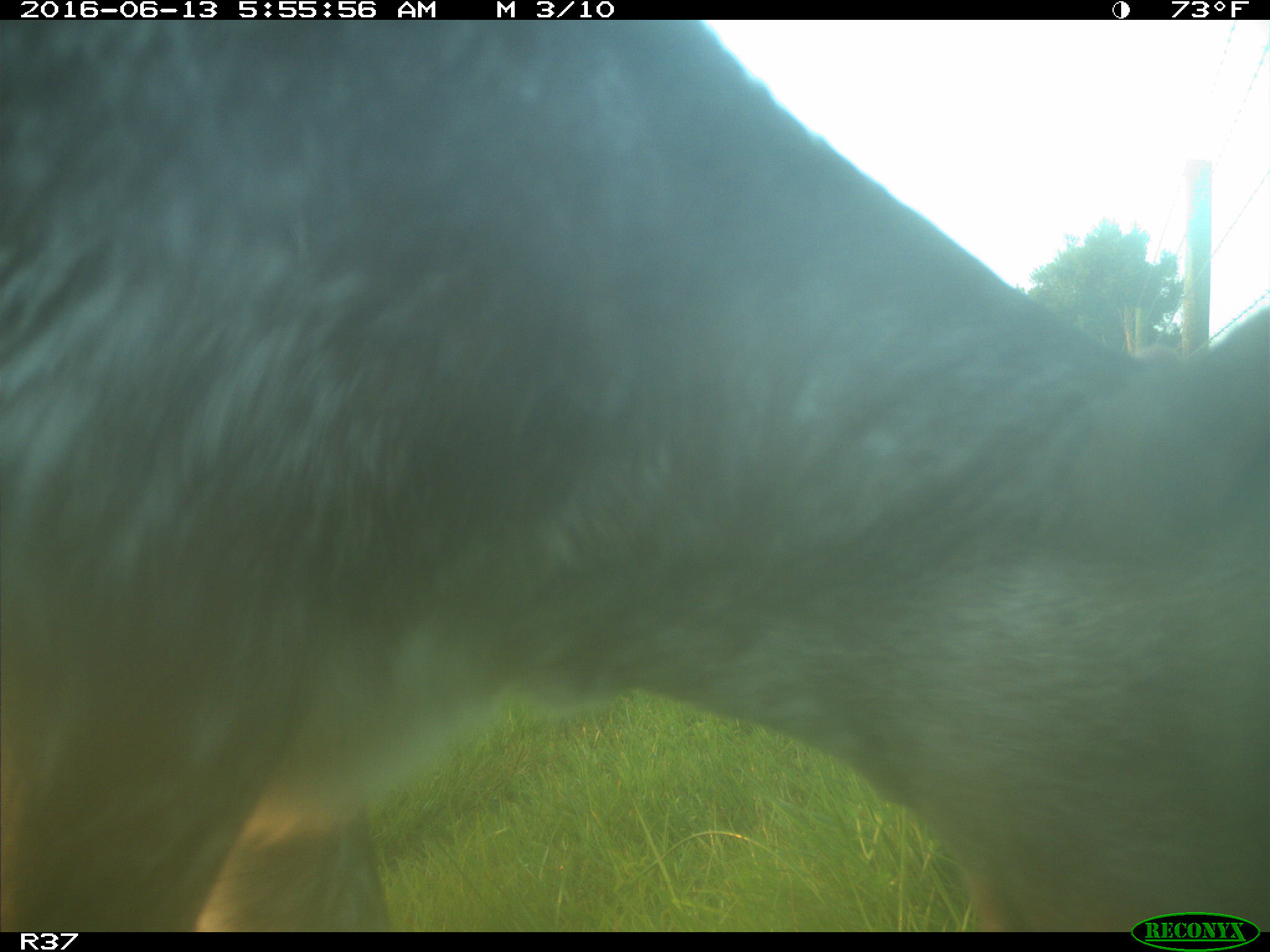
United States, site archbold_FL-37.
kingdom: Animalia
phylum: Chordata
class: Mammalia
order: Artiodactyla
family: Bovidae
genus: Bos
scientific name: Bos taurus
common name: domestic cow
Bos taurus (domestic cow).